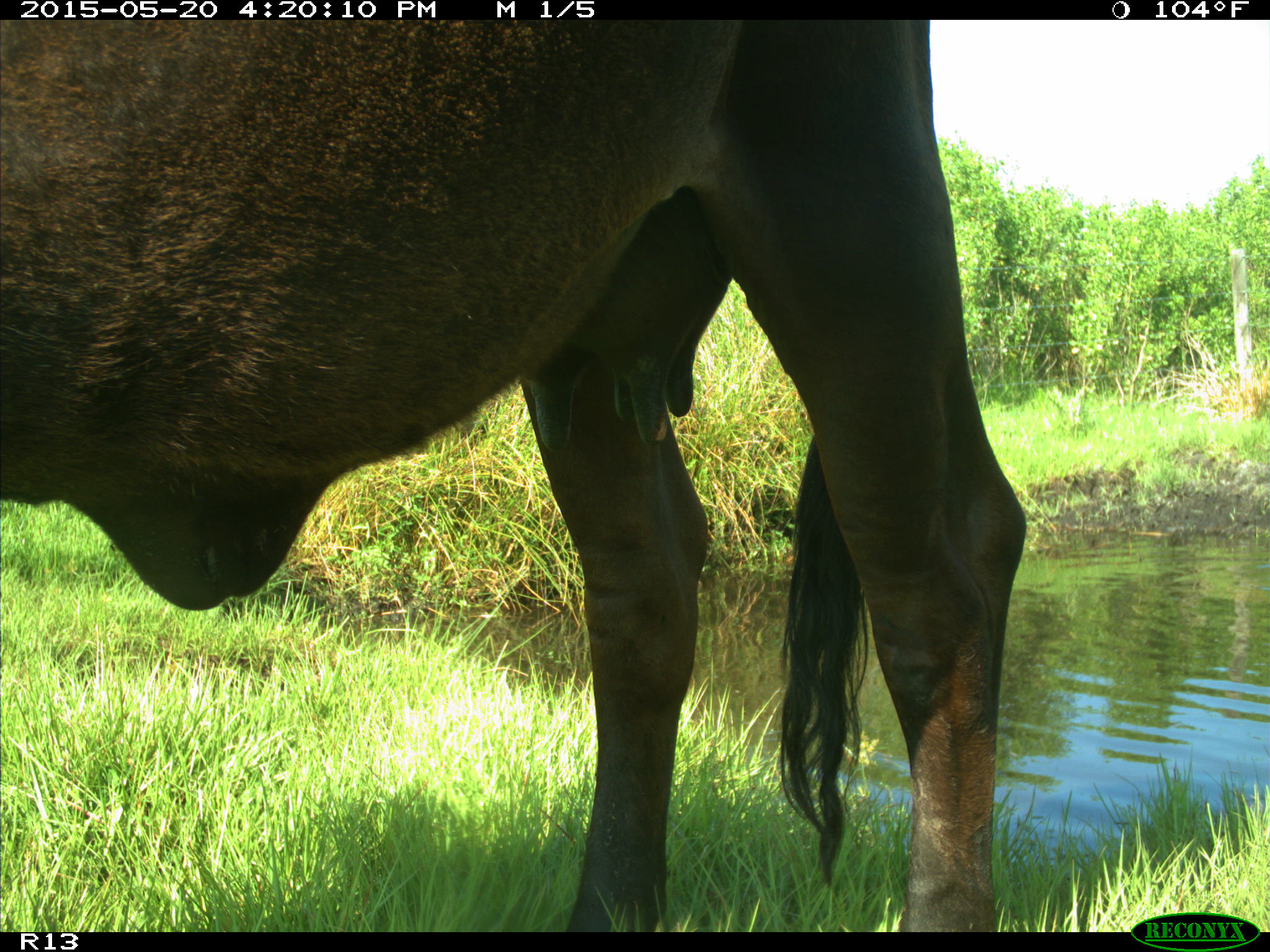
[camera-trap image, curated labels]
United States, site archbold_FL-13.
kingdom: Animalia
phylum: Chordata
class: Mammalia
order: Artiodactyla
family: Bovidae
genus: Bos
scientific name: Bos taurus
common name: domestic cow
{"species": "Bos taurus (domestic cow)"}